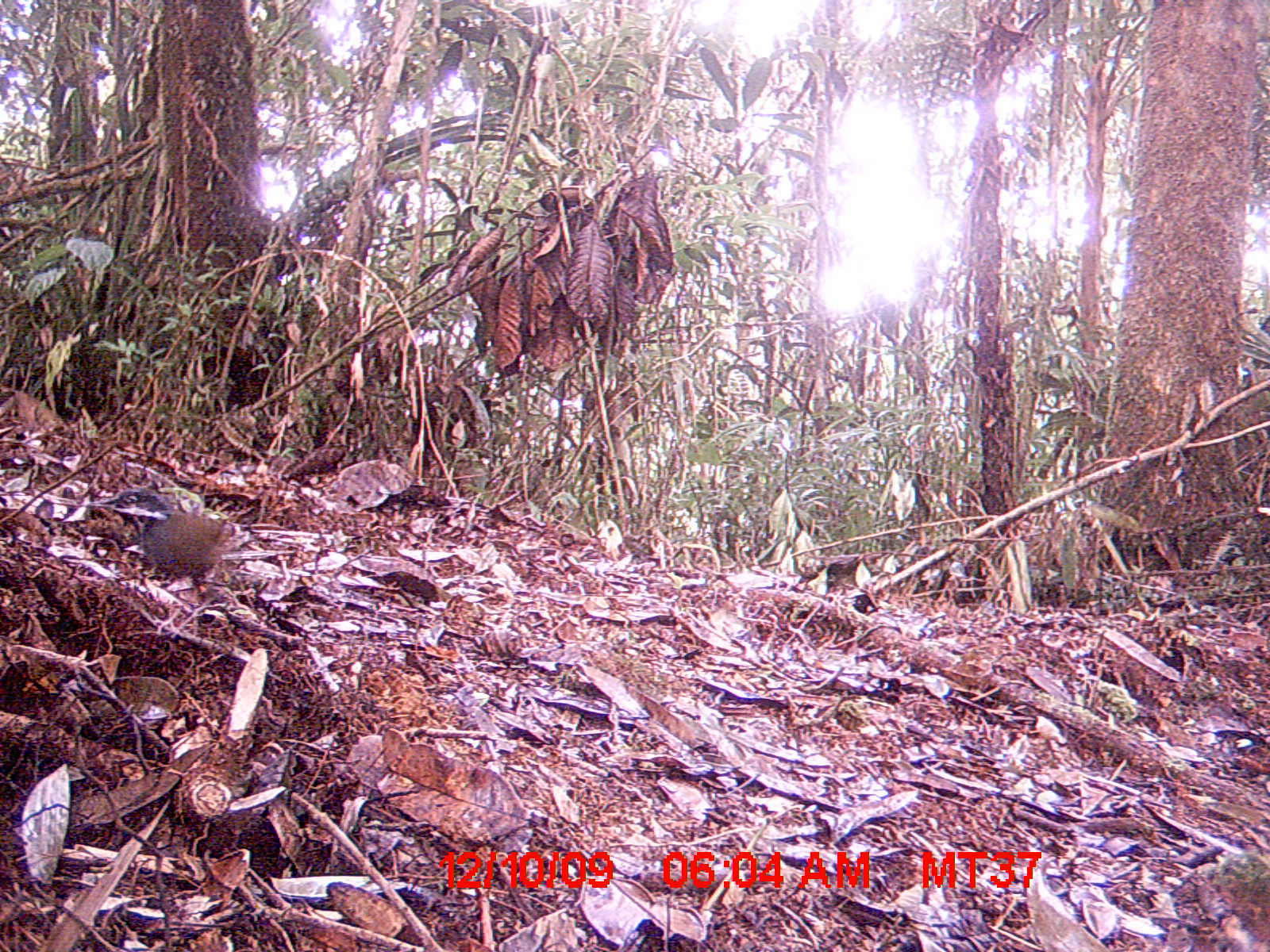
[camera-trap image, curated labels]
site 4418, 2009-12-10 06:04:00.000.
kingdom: Animalia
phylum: Chordata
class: Aves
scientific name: Aves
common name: bird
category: unknown bird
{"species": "unknown bird (bird) (Aves)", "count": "1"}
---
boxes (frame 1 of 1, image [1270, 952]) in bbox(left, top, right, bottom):
unknown bird: bbox(86, 485, 235, 603)